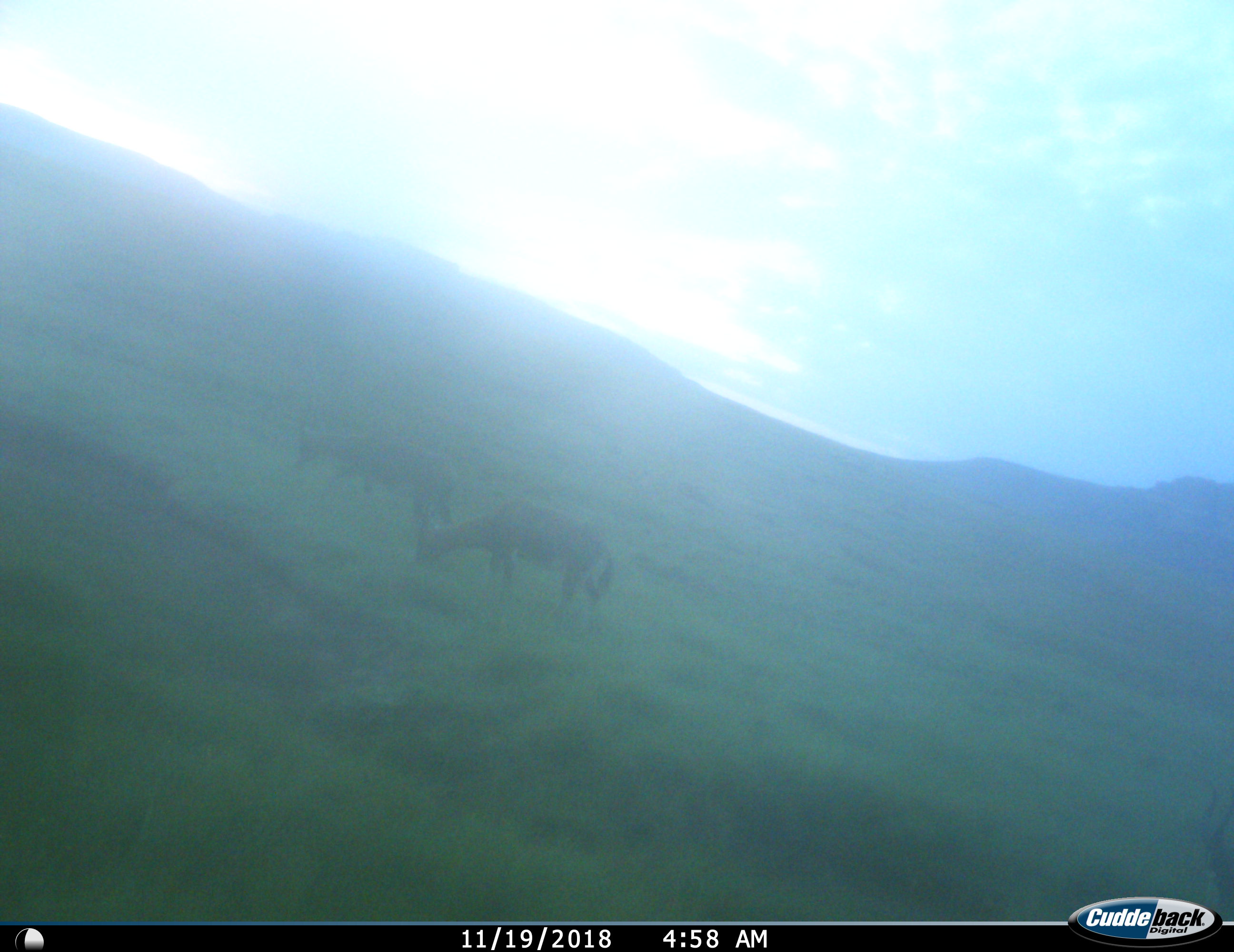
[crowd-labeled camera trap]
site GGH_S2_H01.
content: unidentified animal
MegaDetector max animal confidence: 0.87